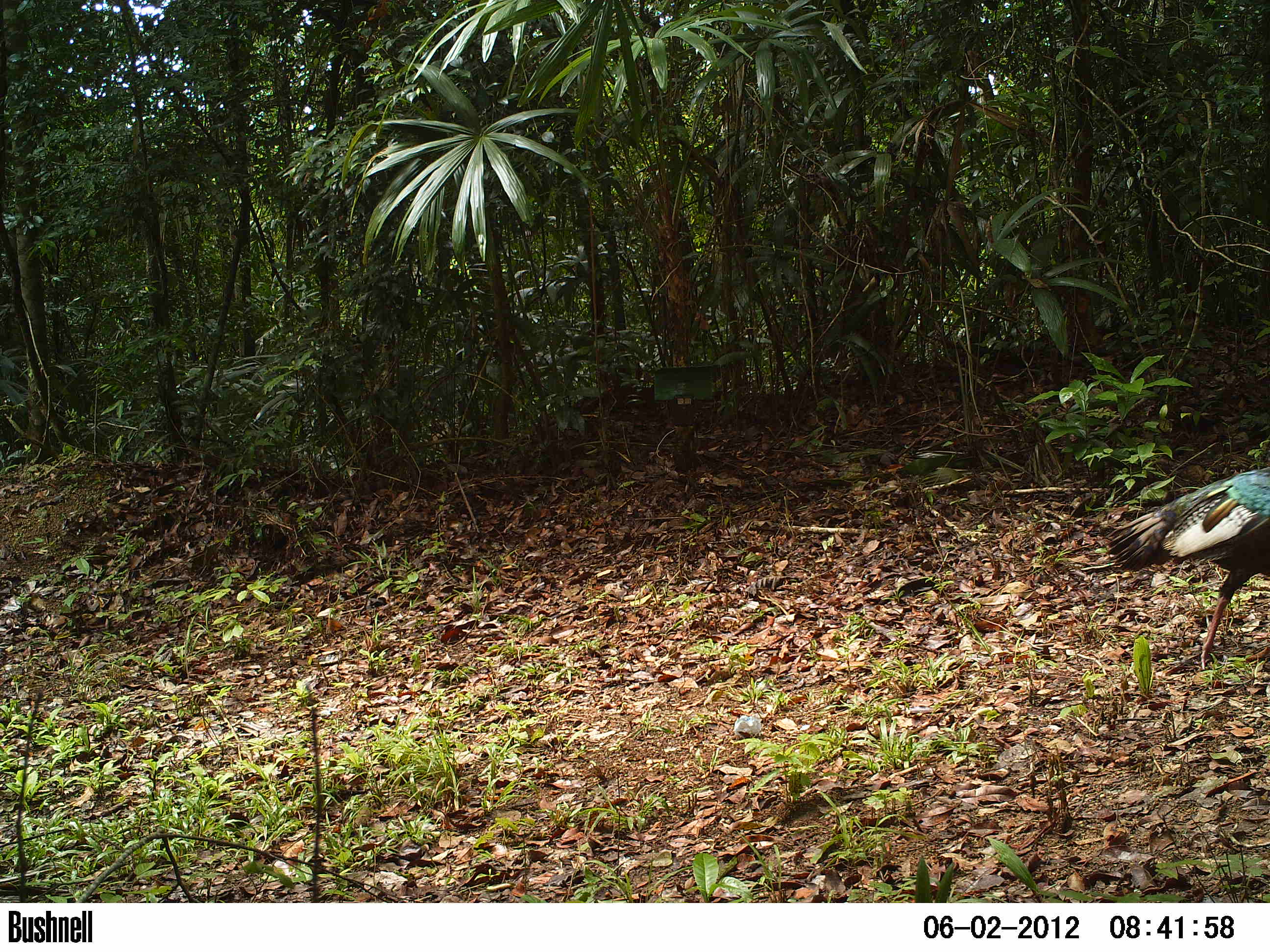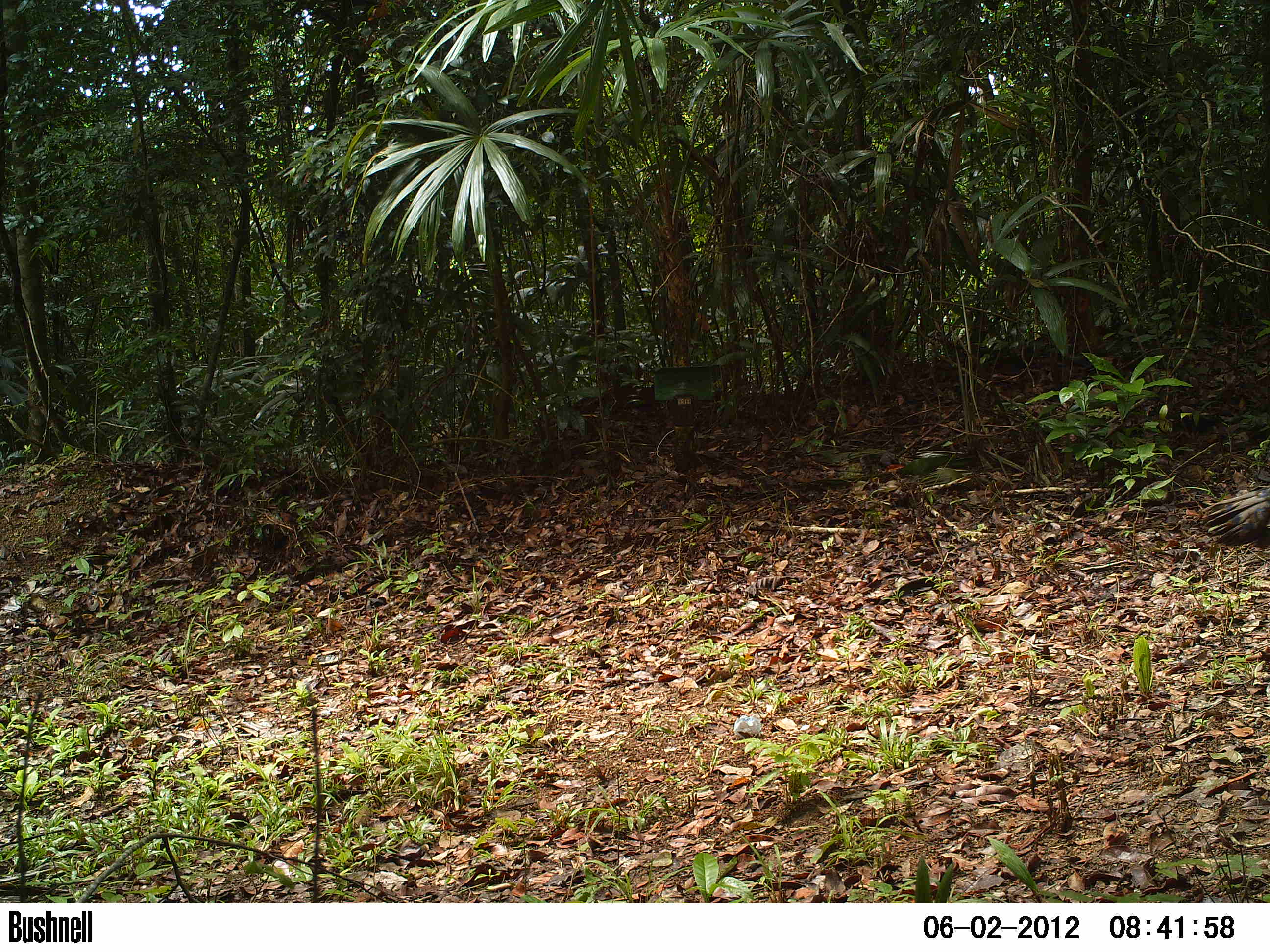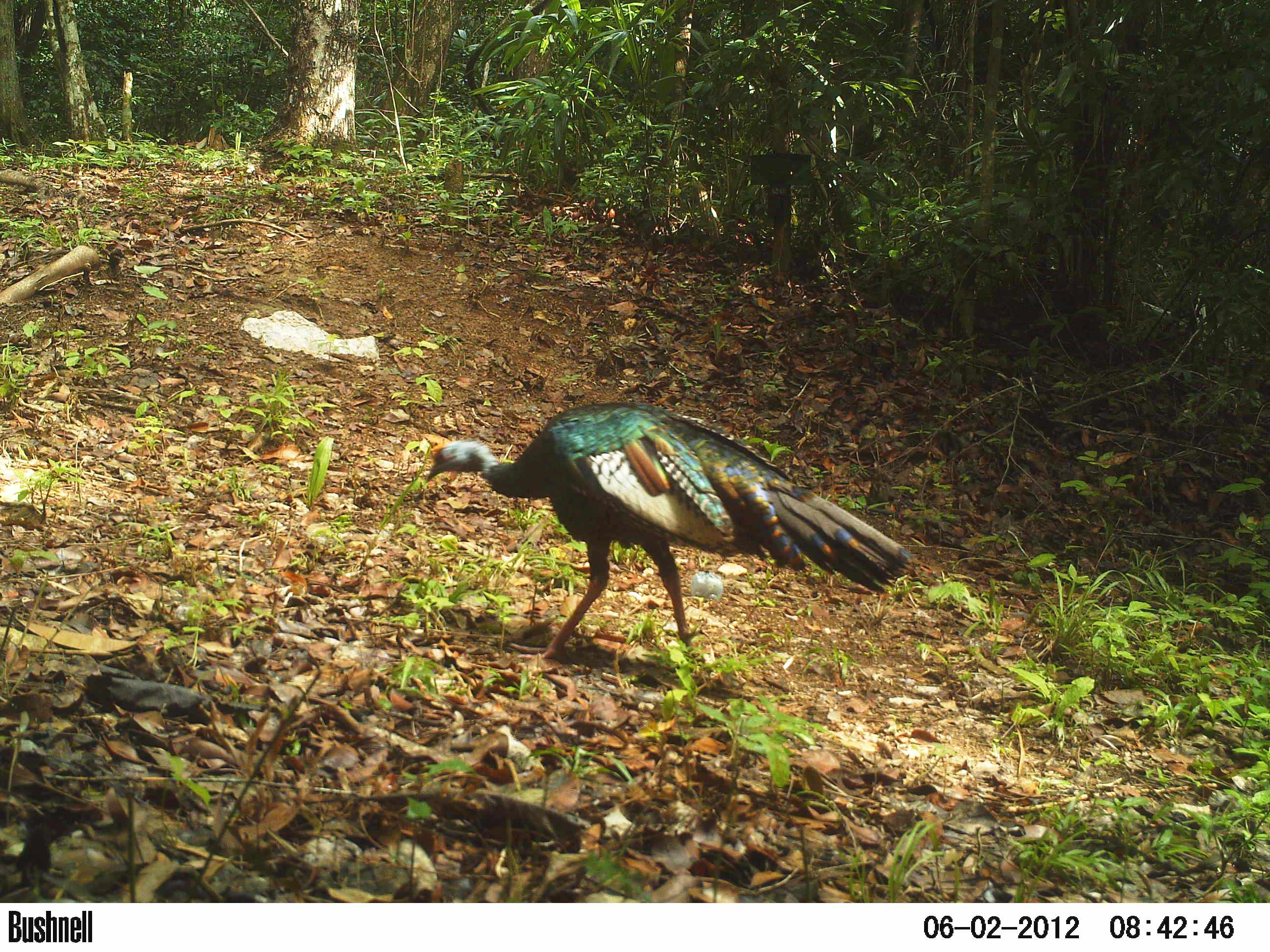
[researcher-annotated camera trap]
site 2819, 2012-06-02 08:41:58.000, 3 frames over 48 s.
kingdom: Animalia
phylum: Chordata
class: Aves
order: Galliformes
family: Phasianidae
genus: Meleagris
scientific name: Meleagris ocellata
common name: ocellated turkey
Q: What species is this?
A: Meleagris ocellata (ocellated turkey).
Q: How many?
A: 2.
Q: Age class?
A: Adult.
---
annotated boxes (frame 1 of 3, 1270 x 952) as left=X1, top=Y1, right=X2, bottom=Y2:
meleagris ocellata: left=1103, top=464, right=1270, bottom=671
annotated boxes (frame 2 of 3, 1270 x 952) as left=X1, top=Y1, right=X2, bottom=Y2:
meleagris ocellata: left=1196, top=483, right=1270, bottom=552